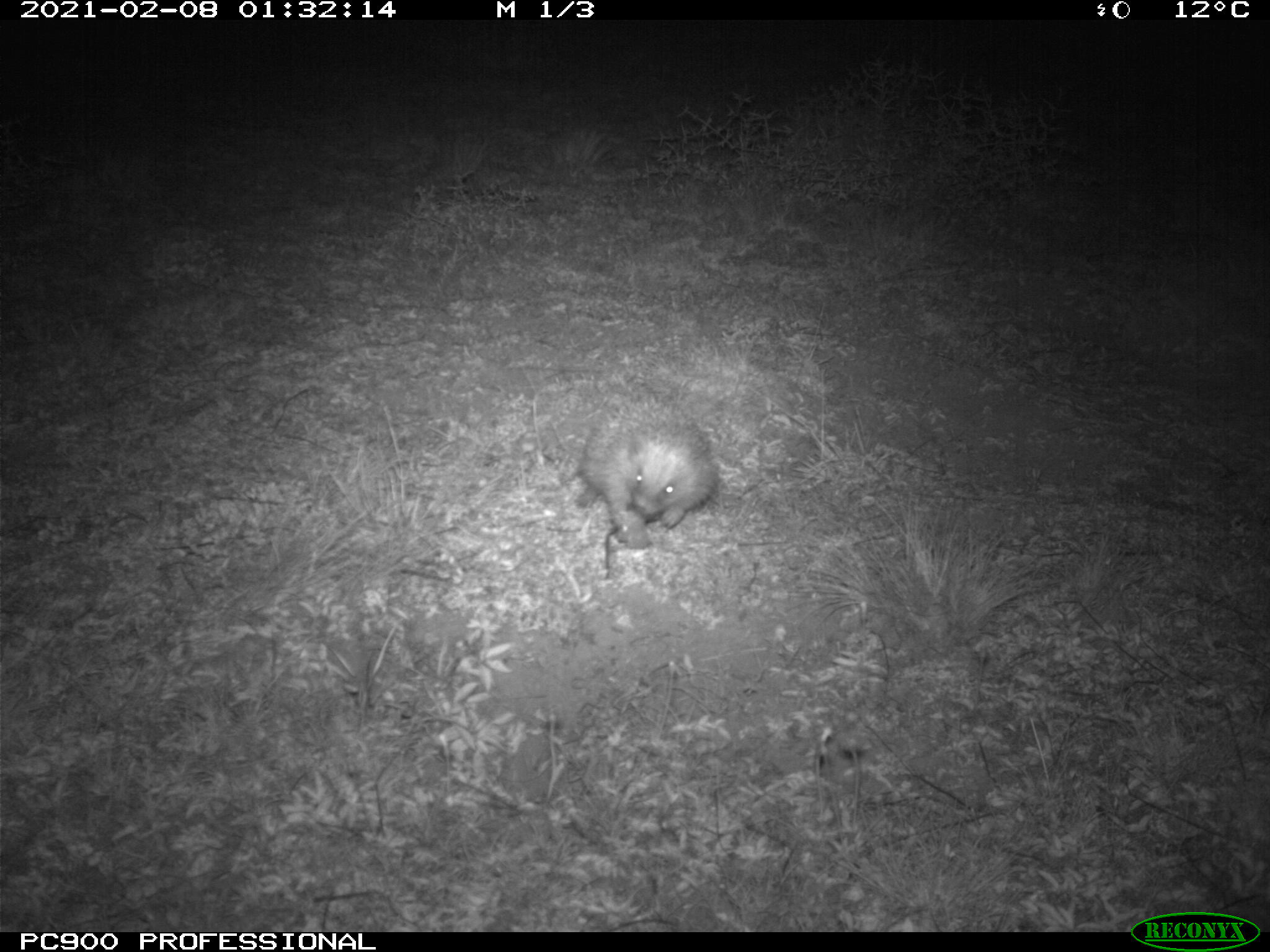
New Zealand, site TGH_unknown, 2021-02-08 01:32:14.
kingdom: Animalia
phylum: Chordata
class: Mammalia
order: Eulipotyphla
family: Erinaceidae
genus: Erinaceus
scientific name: Erinaceus europaeus europaeus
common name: european hedgehog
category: hedgehog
Hedgehog (european hedgehog) (Erinaceus europaeus europaeus).